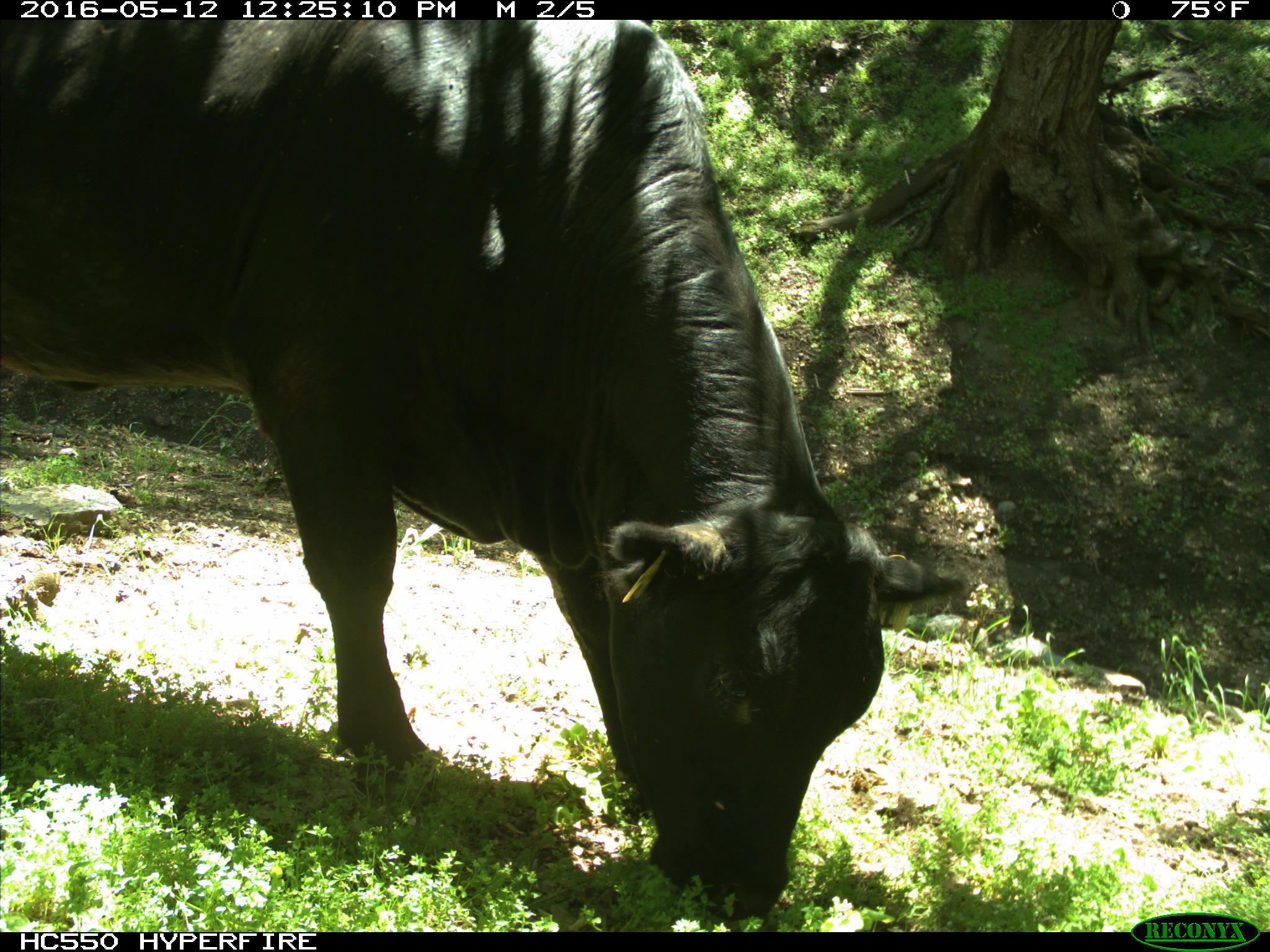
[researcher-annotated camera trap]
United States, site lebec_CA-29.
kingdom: Animalia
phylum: Chordata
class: Mammalia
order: Artiodactyla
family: Bovidae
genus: Bos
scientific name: Bos taurus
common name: domestic cow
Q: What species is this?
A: Bos taurus (domestic cow).